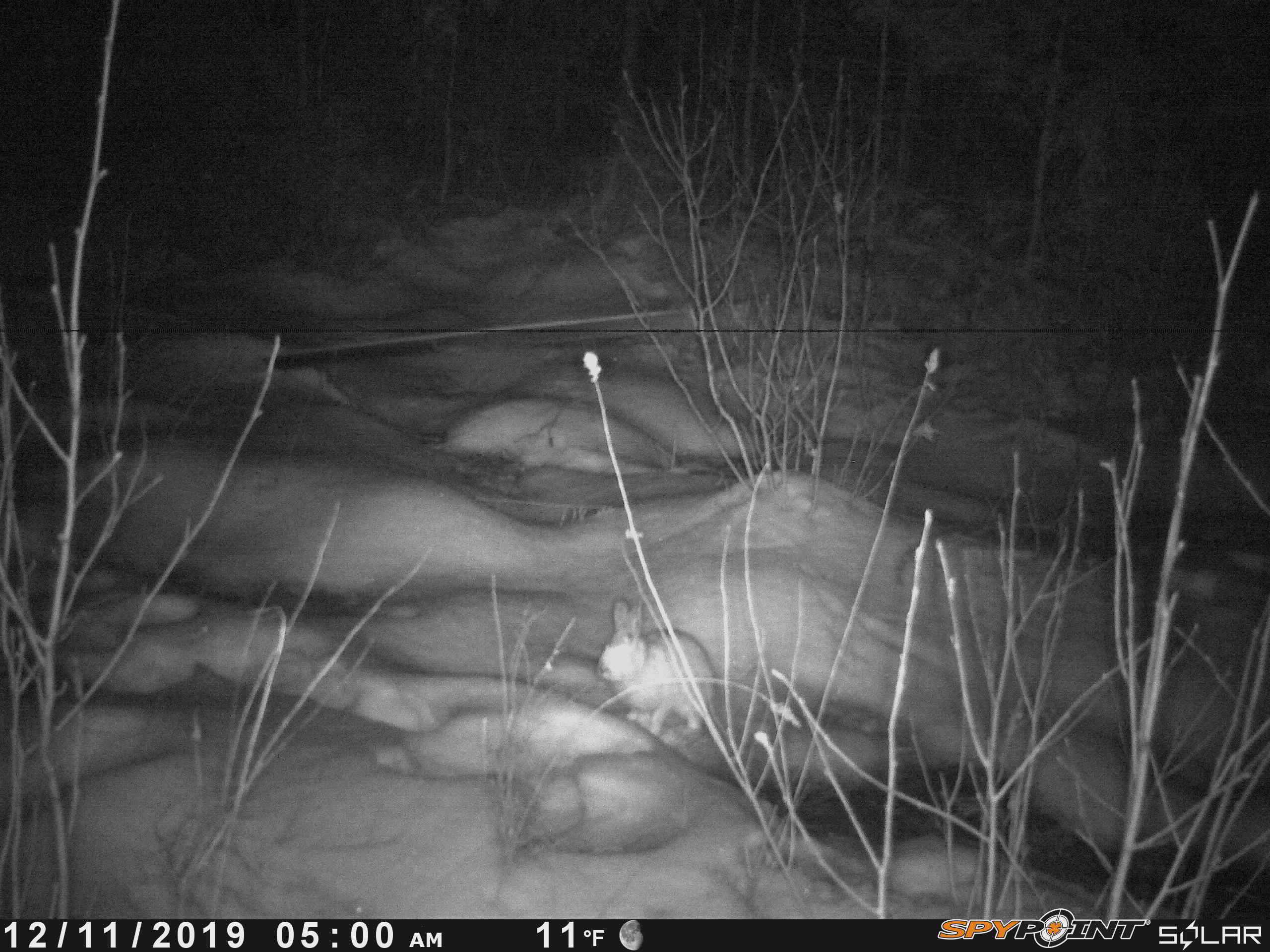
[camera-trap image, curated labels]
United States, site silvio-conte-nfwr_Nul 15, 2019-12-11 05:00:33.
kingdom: Animalia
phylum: Chordata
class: Mammalia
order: Lagomorpha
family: Leporidae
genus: Lepus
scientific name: Lepus americanus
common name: snowshoe hare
Snowshoe hare (Lepus americanus).